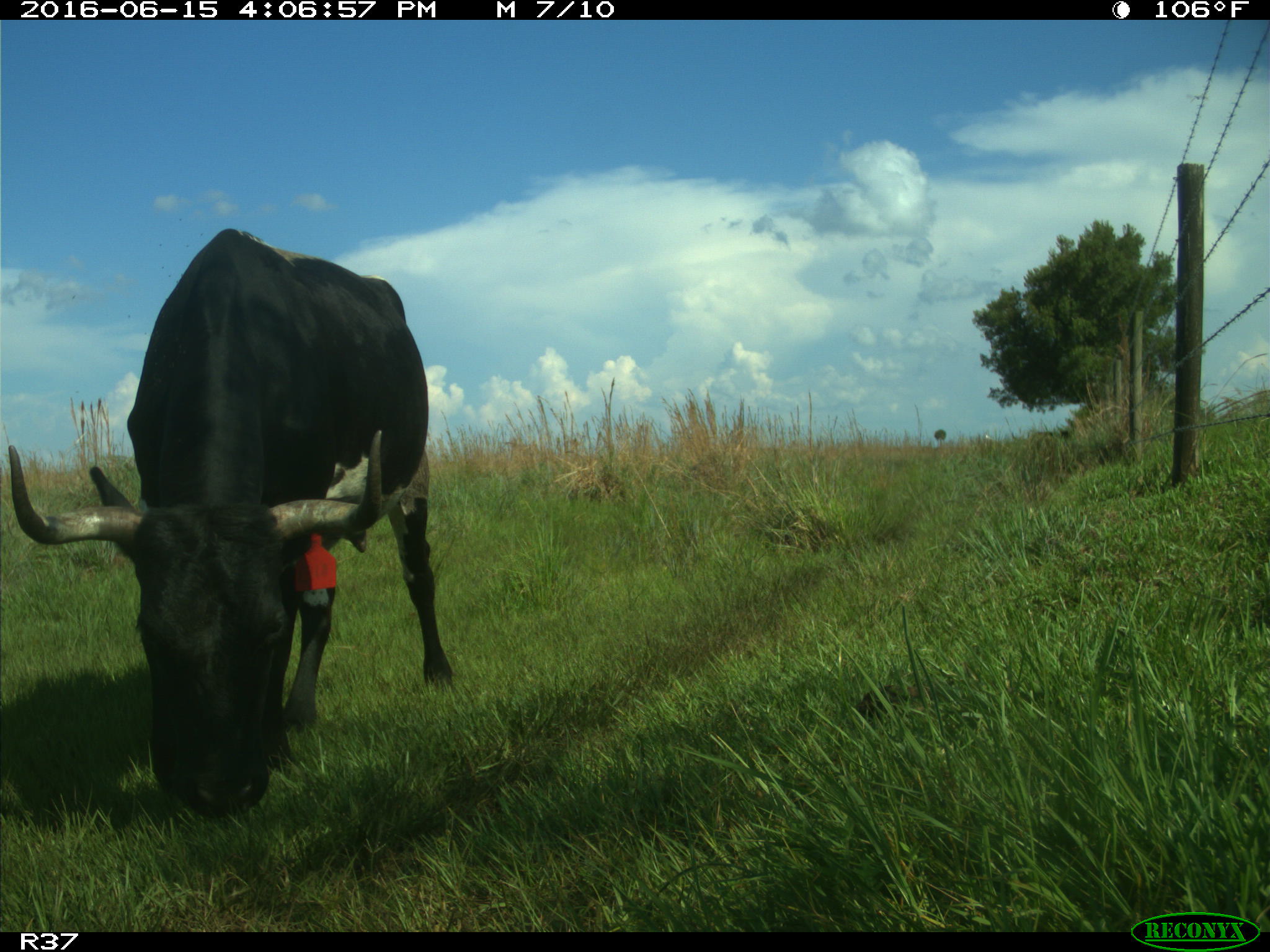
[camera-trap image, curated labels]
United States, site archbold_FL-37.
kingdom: Animalia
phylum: Chordata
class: Mammalia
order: Artiodactyla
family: Bovidae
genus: Bos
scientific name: Bos taurus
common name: domestic cow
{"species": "Bos taurus (domestic cow)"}